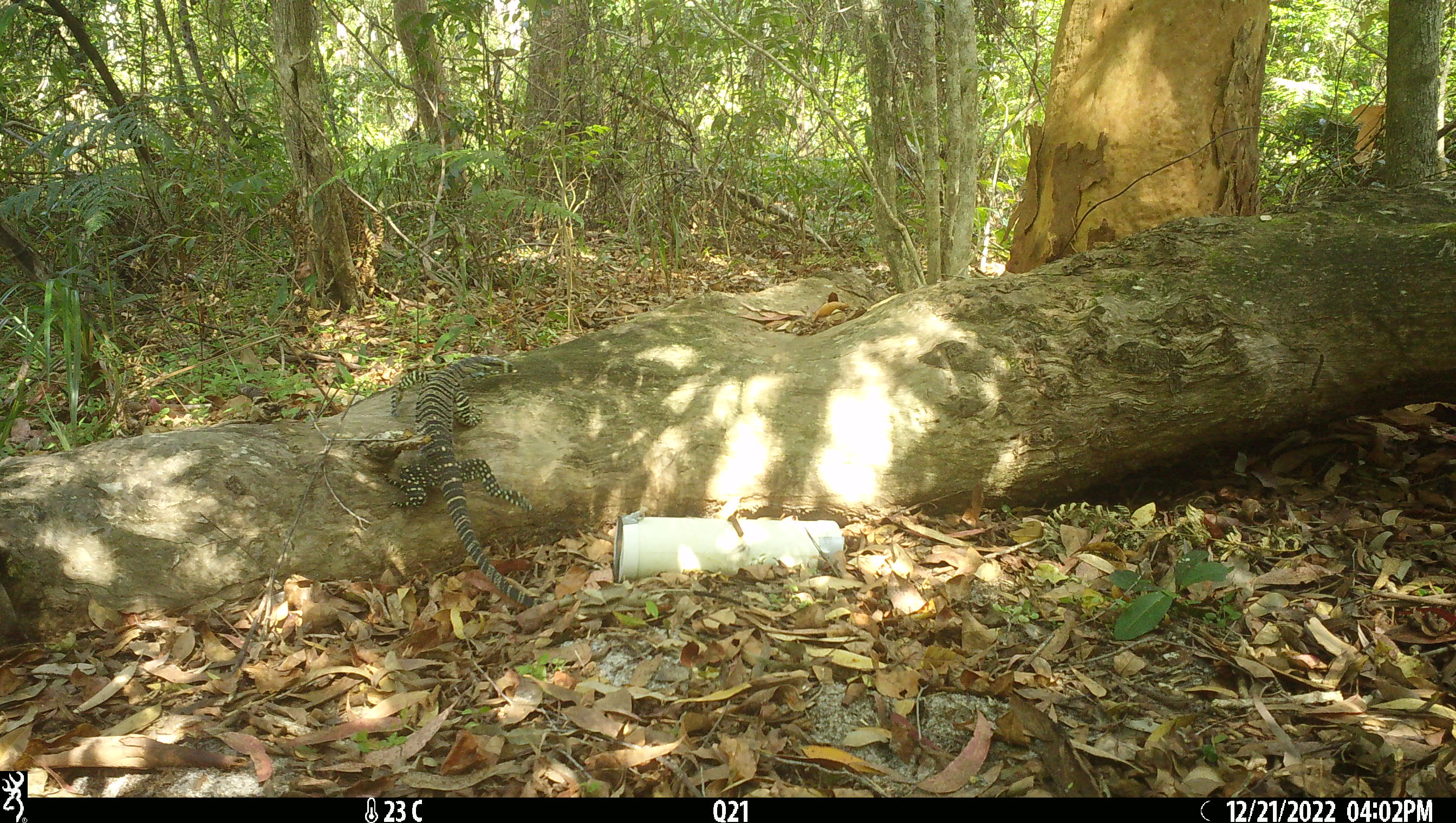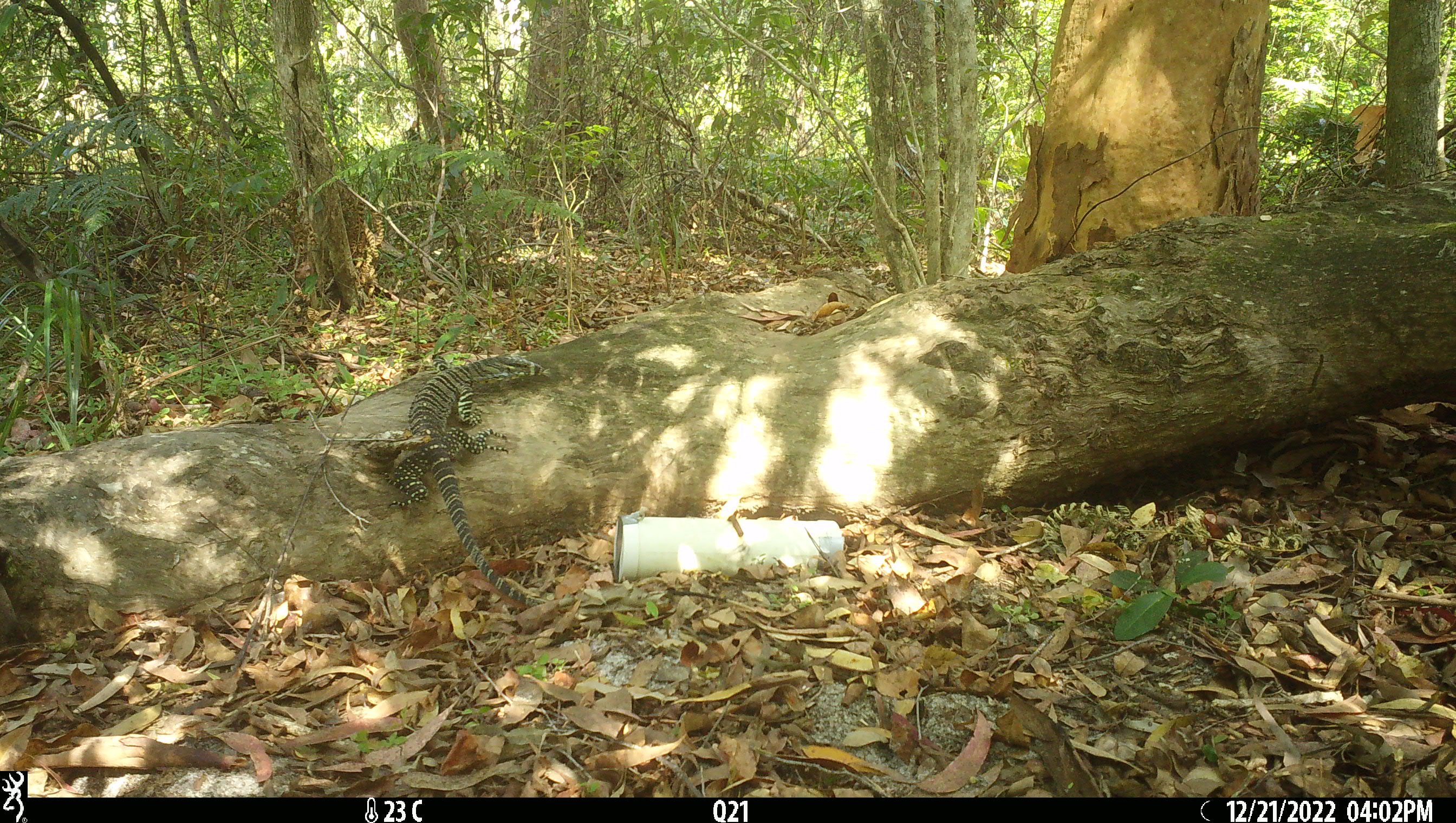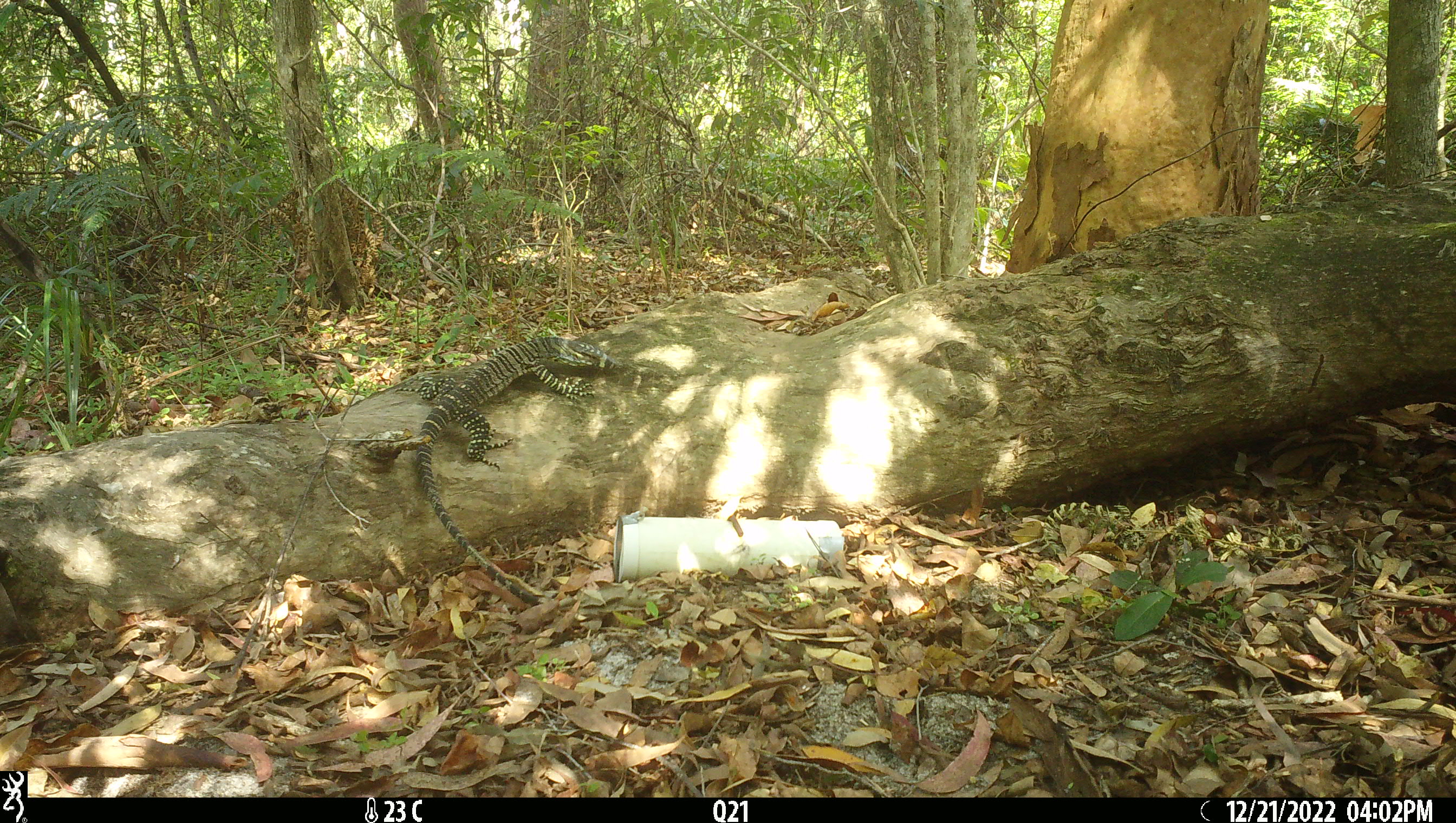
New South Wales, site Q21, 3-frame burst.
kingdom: Animalia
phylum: Chordata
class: Reptilia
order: Squamata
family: Varanidae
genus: Varanus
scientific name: Varanus varius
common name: lace monitor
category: goanna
Goanna (lace monitor) (Varanus varius).